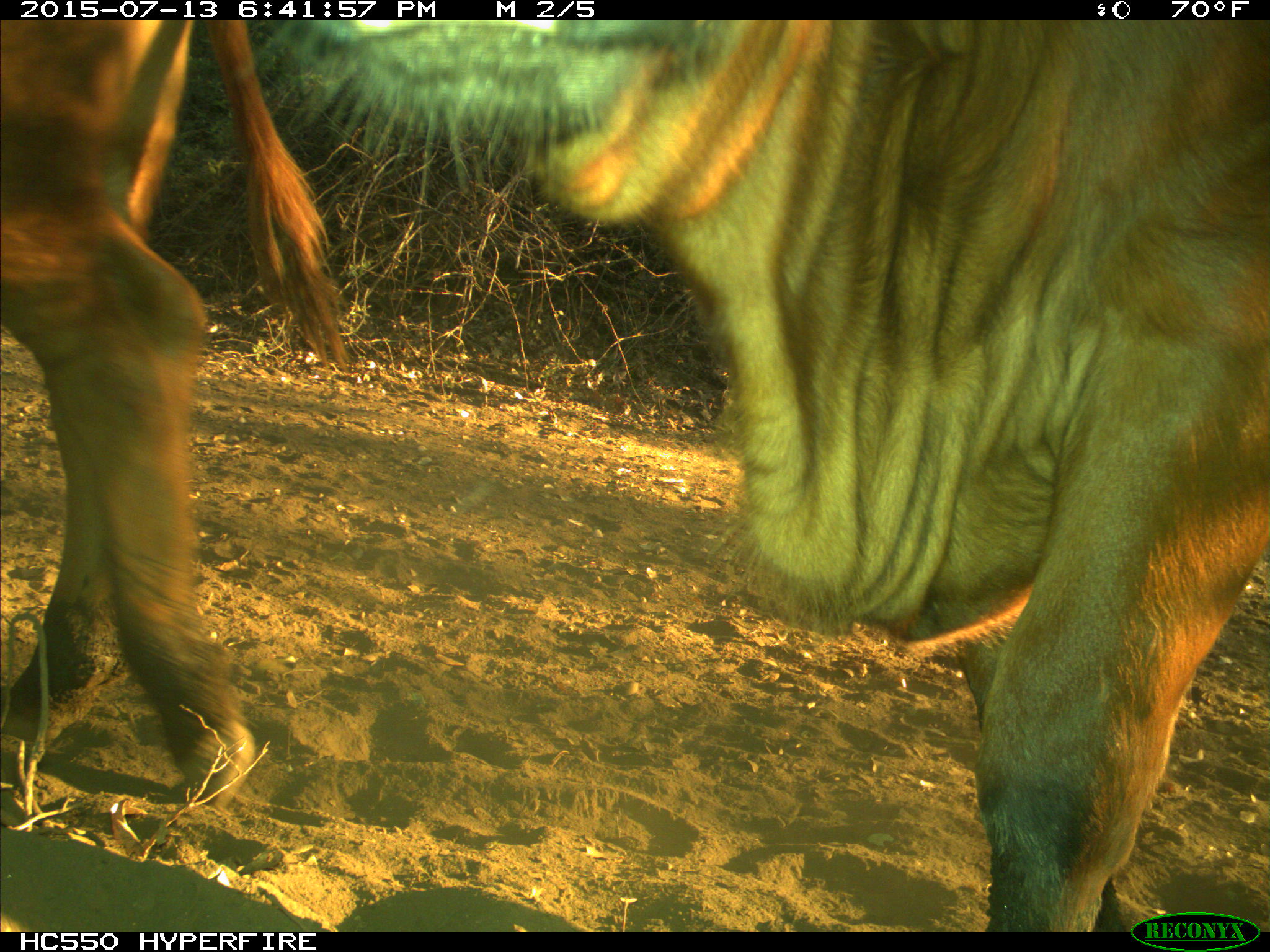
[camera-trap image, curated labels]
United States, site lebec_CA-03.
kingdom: Animalia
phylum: Chordata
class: Mammalia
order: Artiodactyla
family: Bovidae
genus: Bos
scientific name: Bos taurus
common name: domestic cow